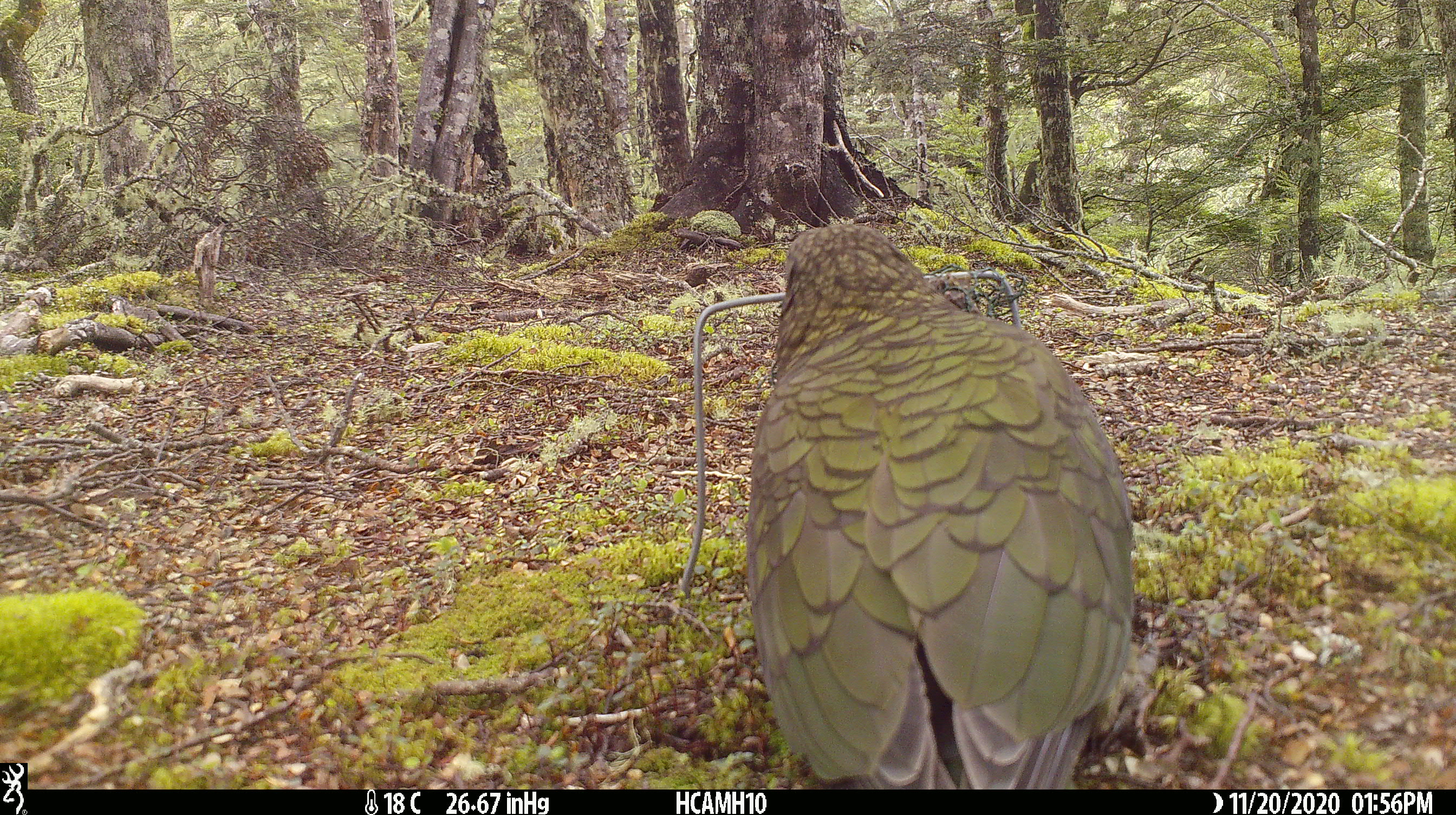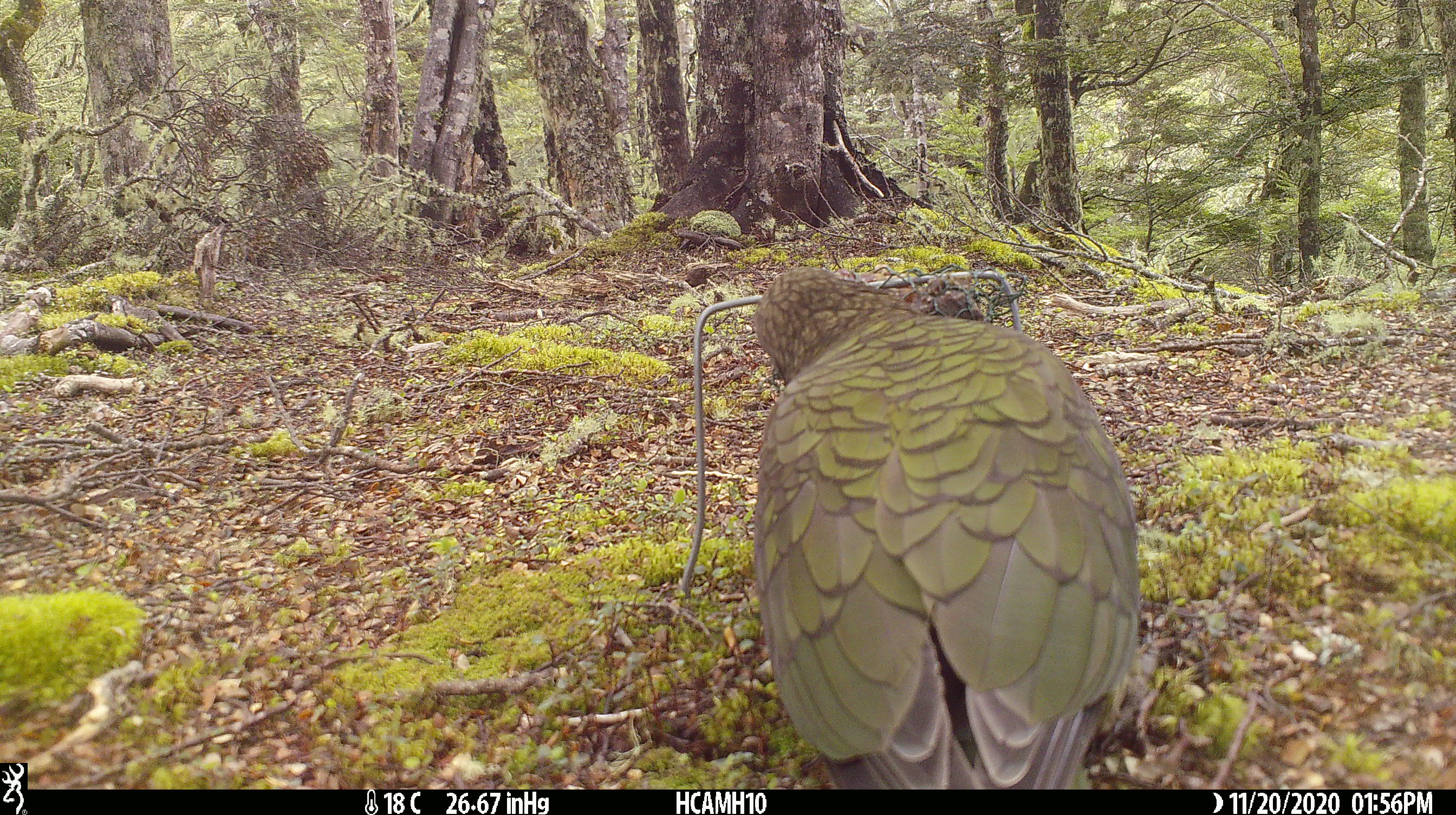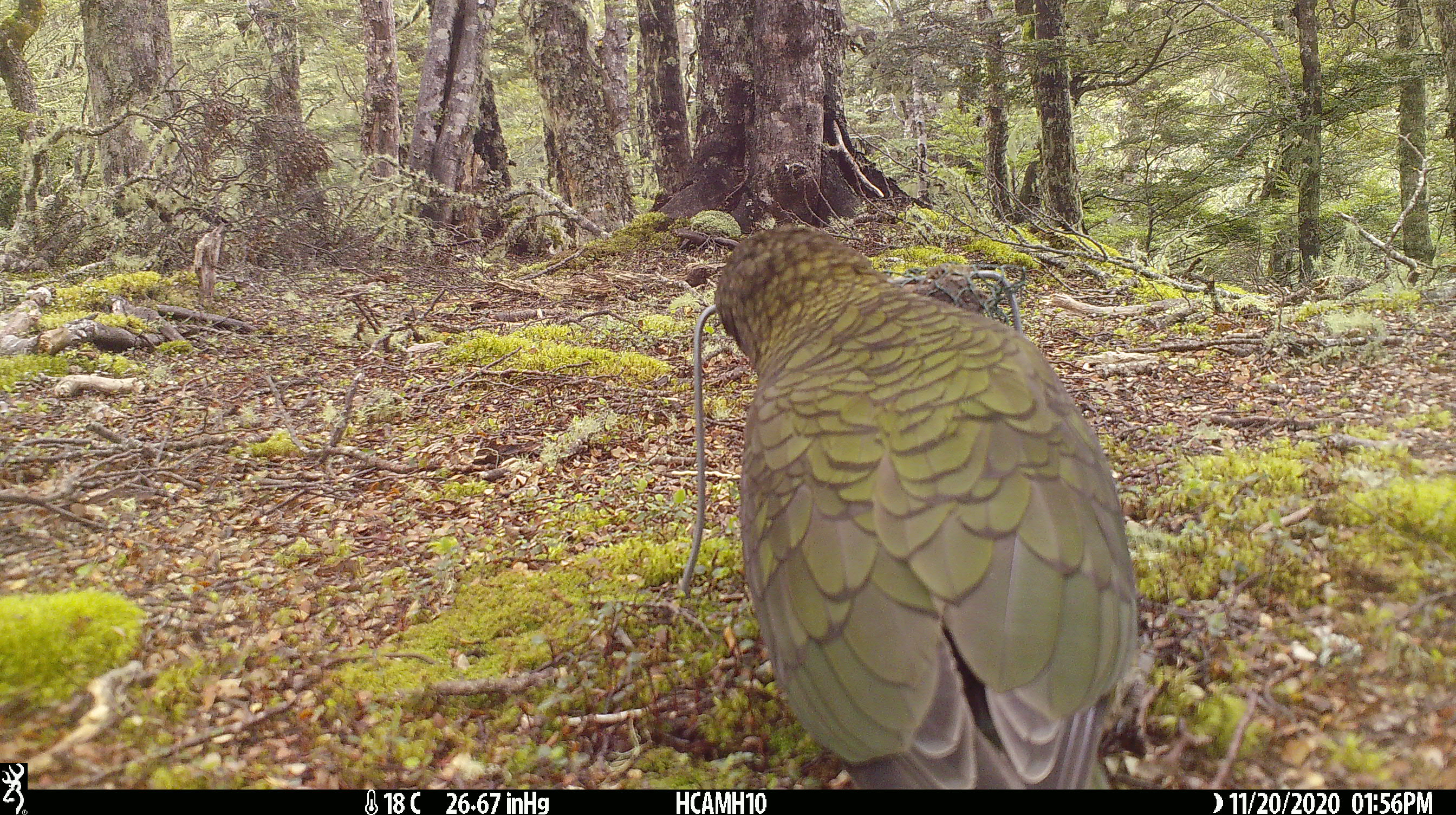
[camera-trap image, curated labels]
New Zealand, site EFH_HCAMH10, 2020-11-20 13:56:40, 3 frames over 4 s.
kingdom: Animalia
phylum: Chordata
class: Aves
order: Psittaciformes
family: Strigopidae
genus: Nestor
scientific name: Nestor notabilis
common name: kea